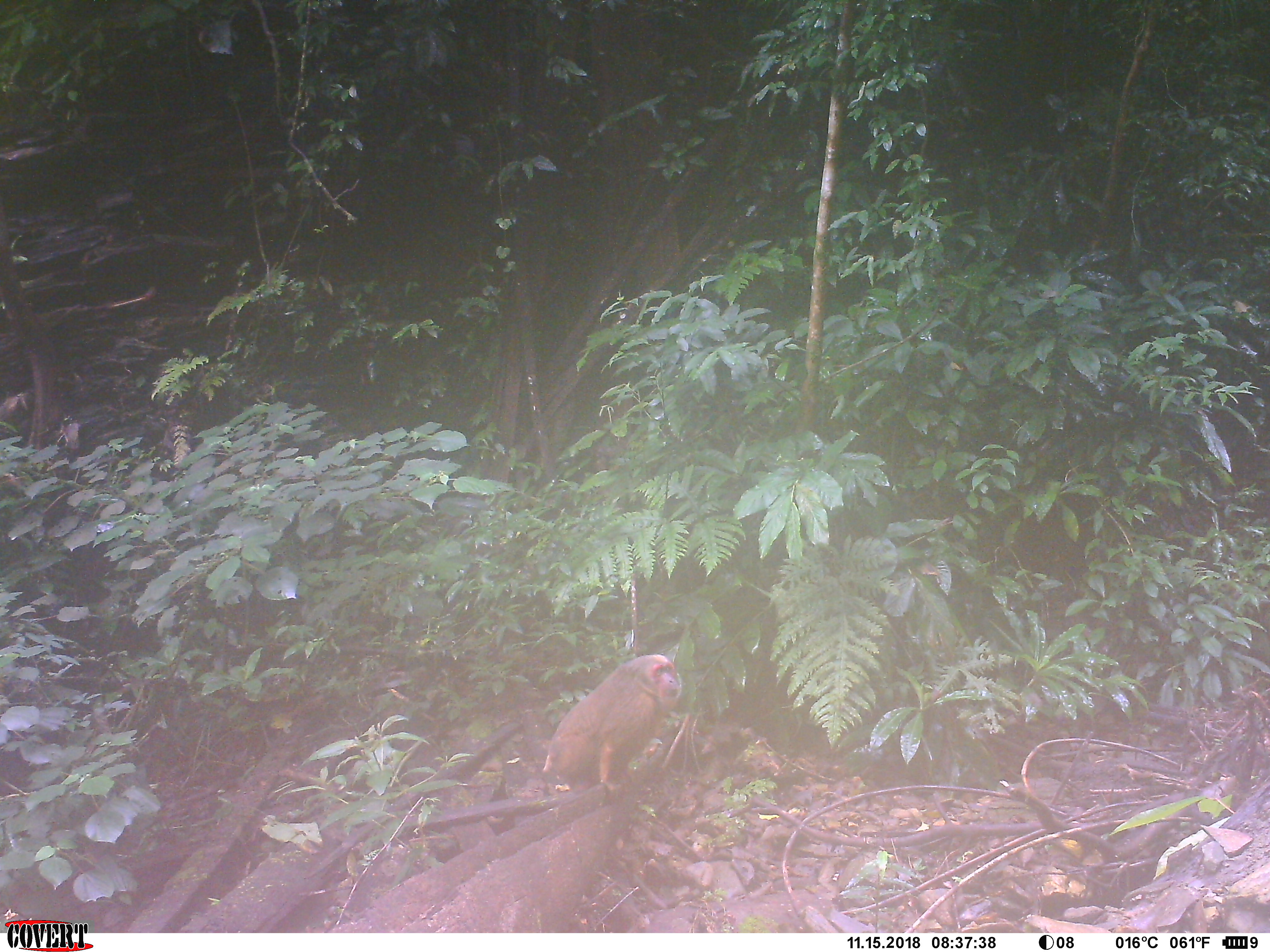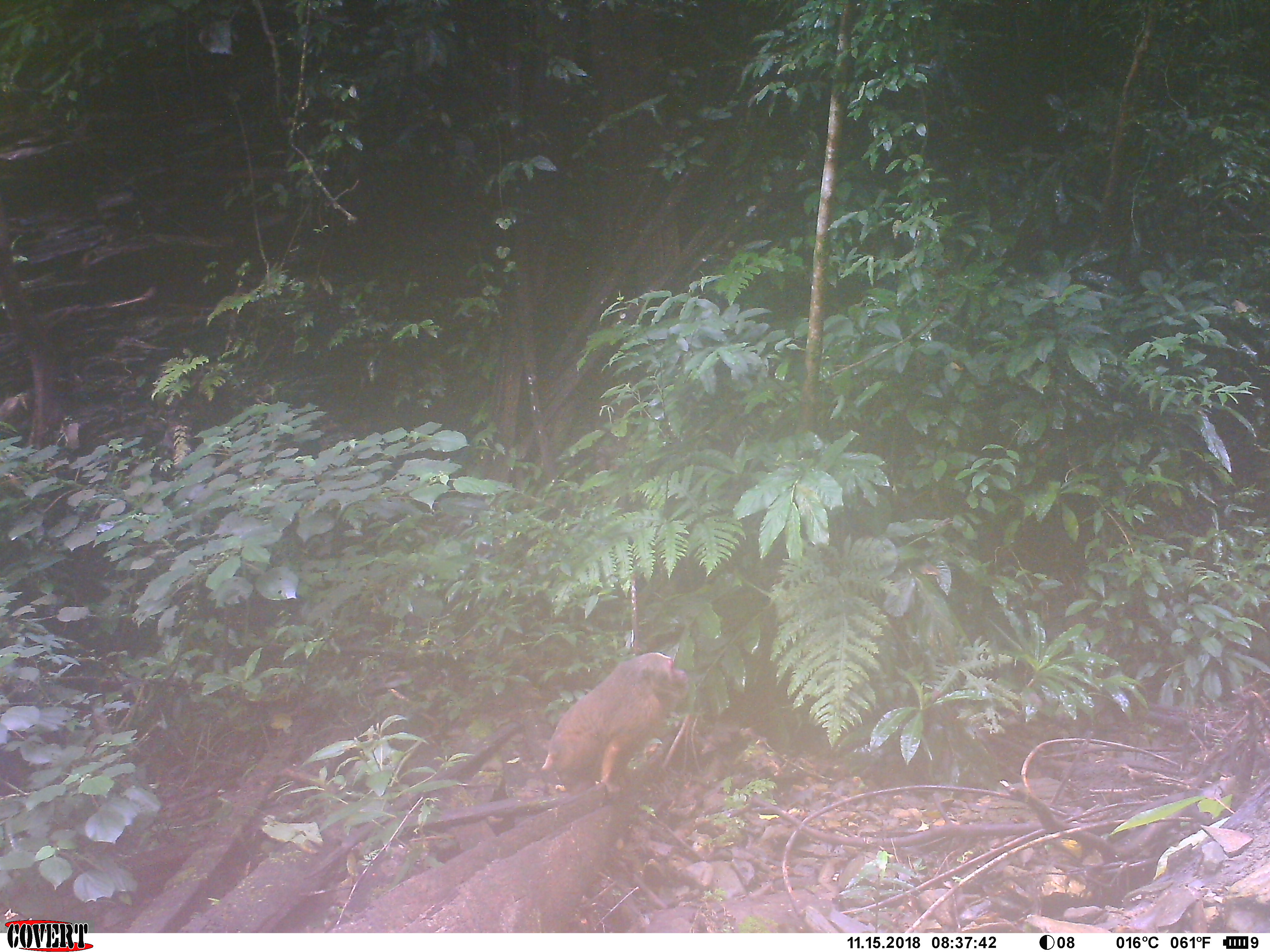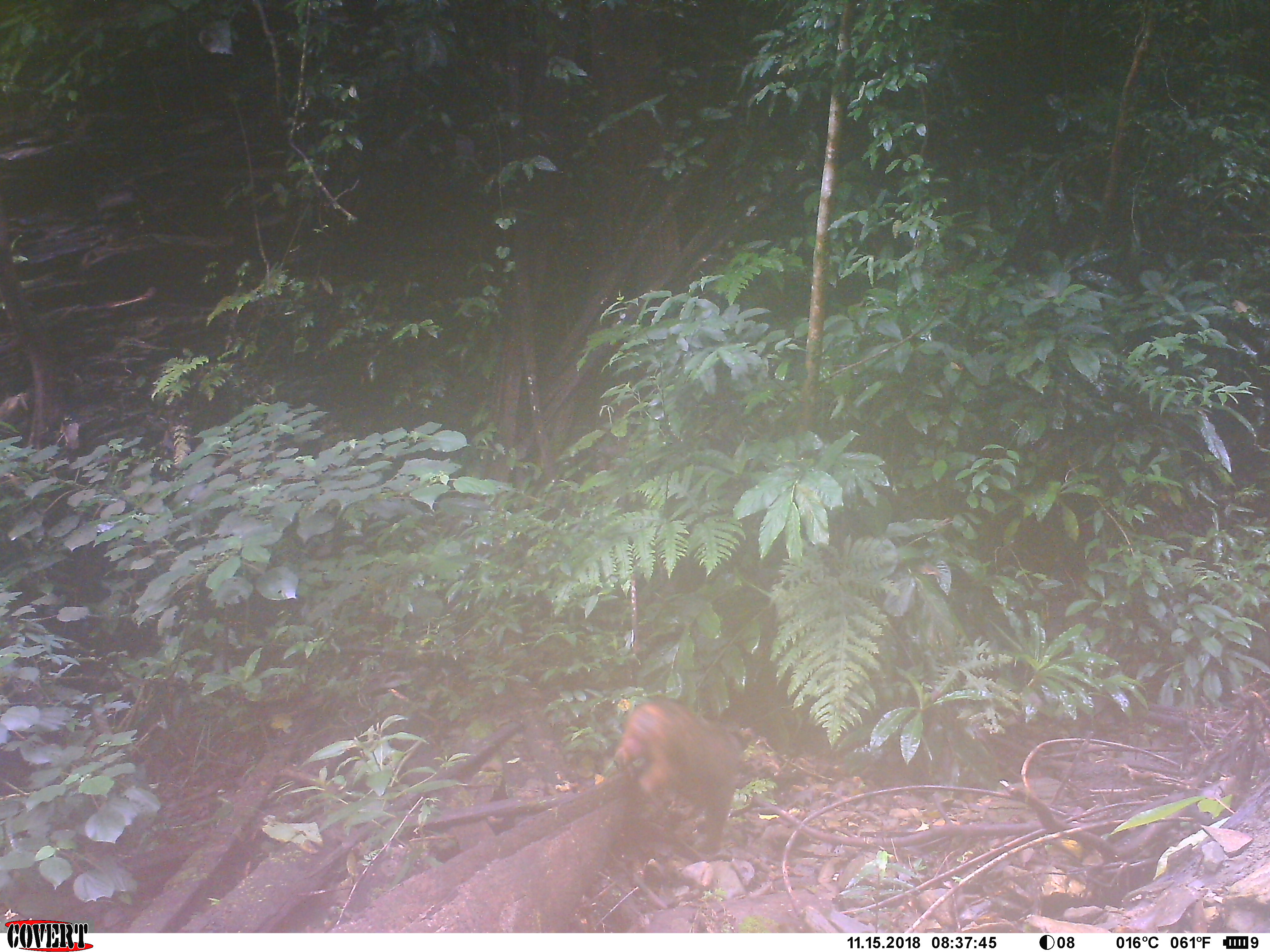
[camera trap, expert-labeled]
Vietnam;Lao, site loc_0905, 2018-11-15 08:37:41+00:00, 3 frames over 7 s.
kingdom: Animalia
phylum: Chordata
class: Mammalia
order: Primates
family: Cercopithecidae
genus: Macaca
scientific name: Macaca arctoides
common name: stump-tailed macaque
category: stump tailed macaque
Stump tailed macaque (stump-tailed macaque) (Macaca arctoides). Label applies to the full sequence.